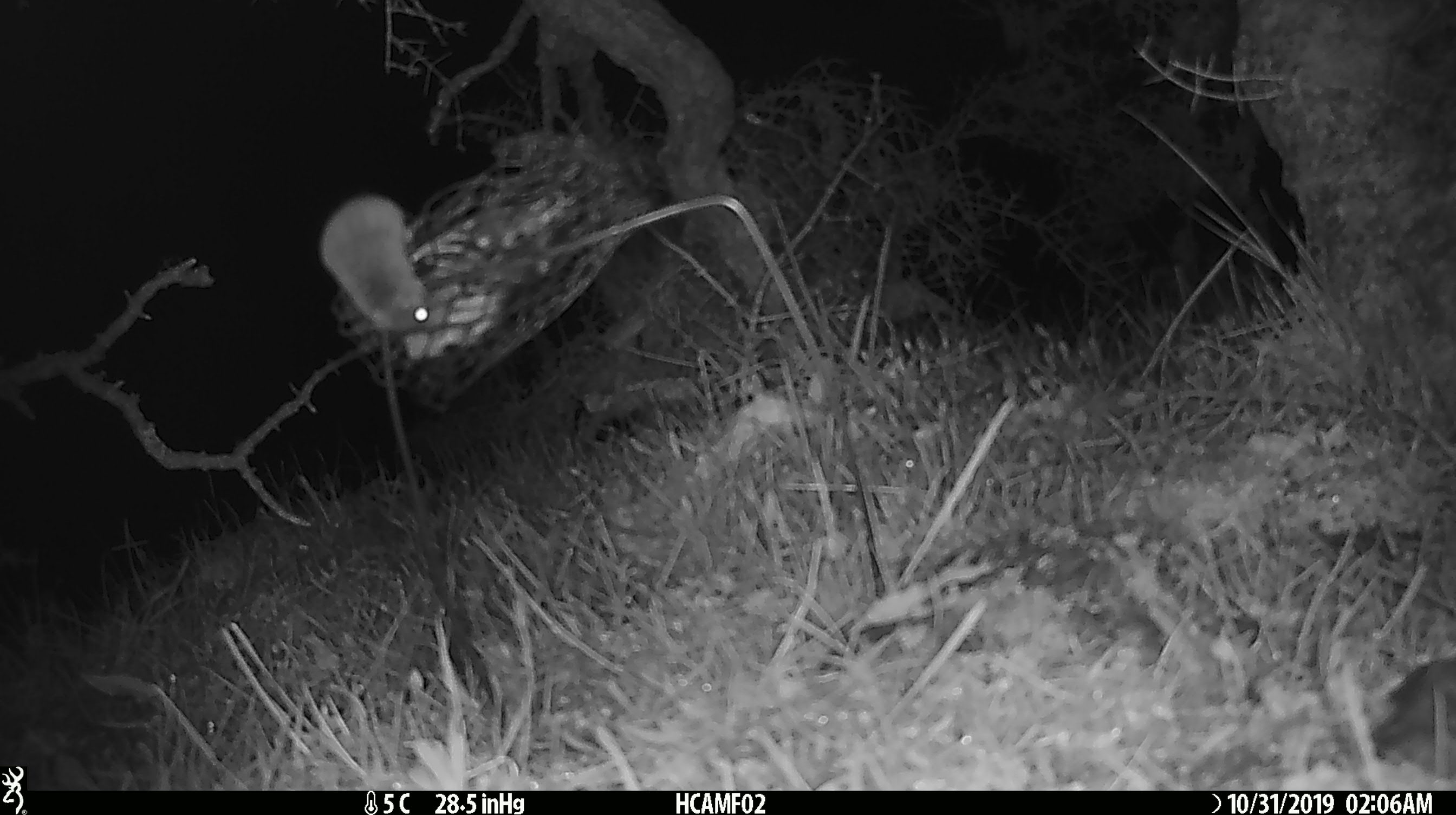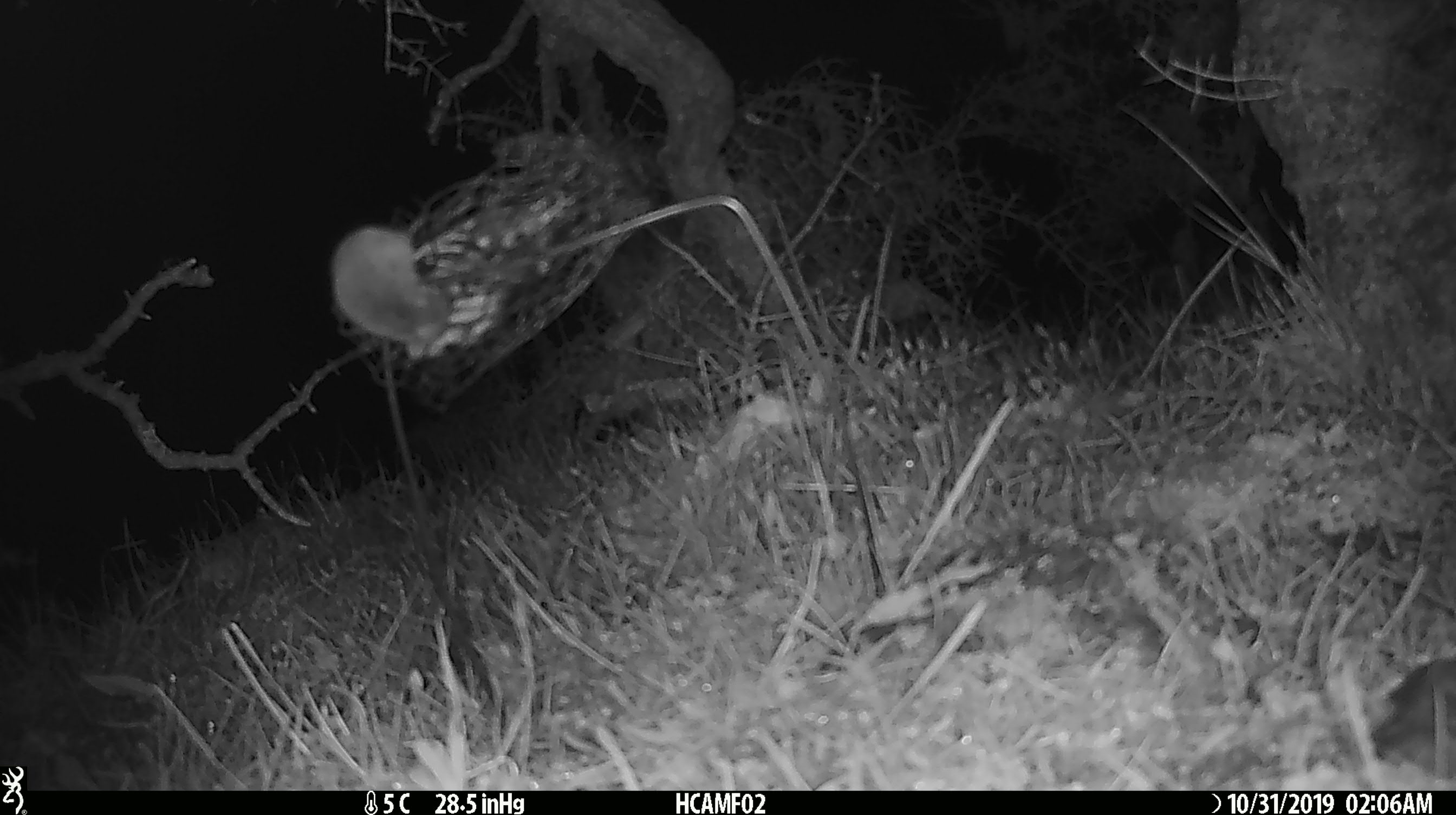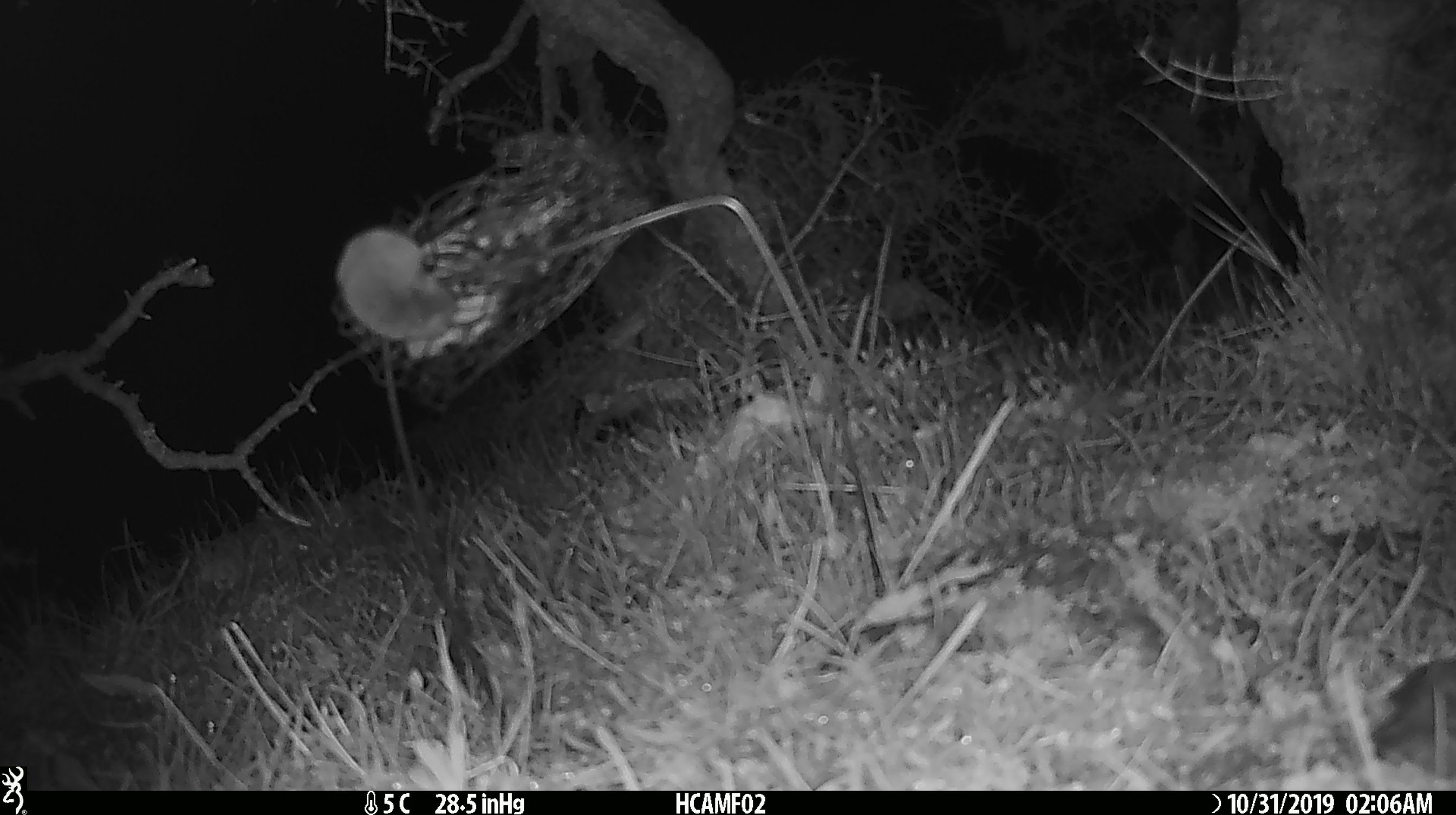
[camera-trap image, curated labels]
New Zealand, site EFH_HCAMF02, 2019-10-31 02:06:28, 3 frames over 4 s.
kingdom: Animalia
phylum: Chordata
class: Mammalia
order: Rodentia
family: Muridae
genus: Mus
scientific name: Mus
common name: mouse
Mouse (Mus).